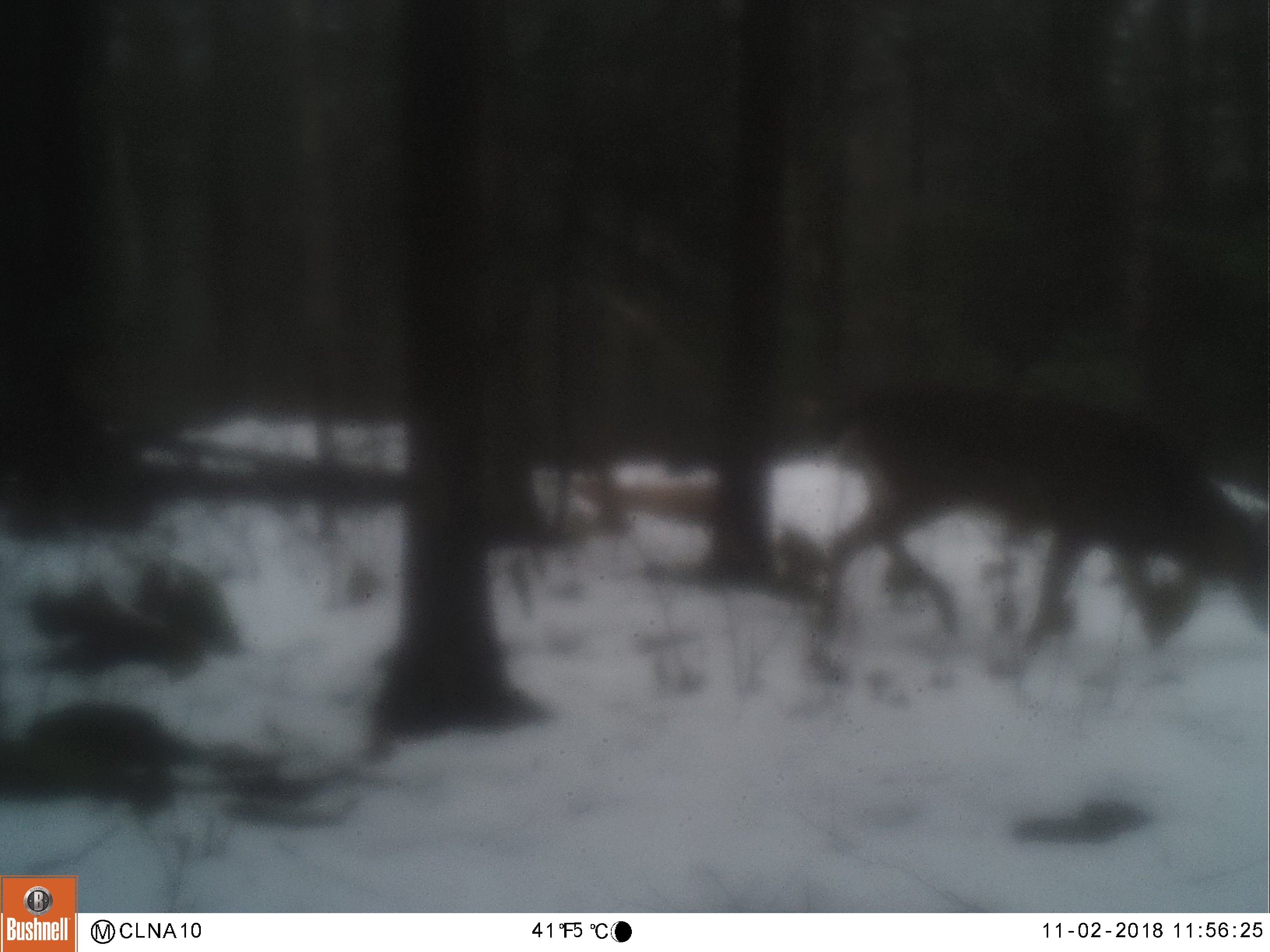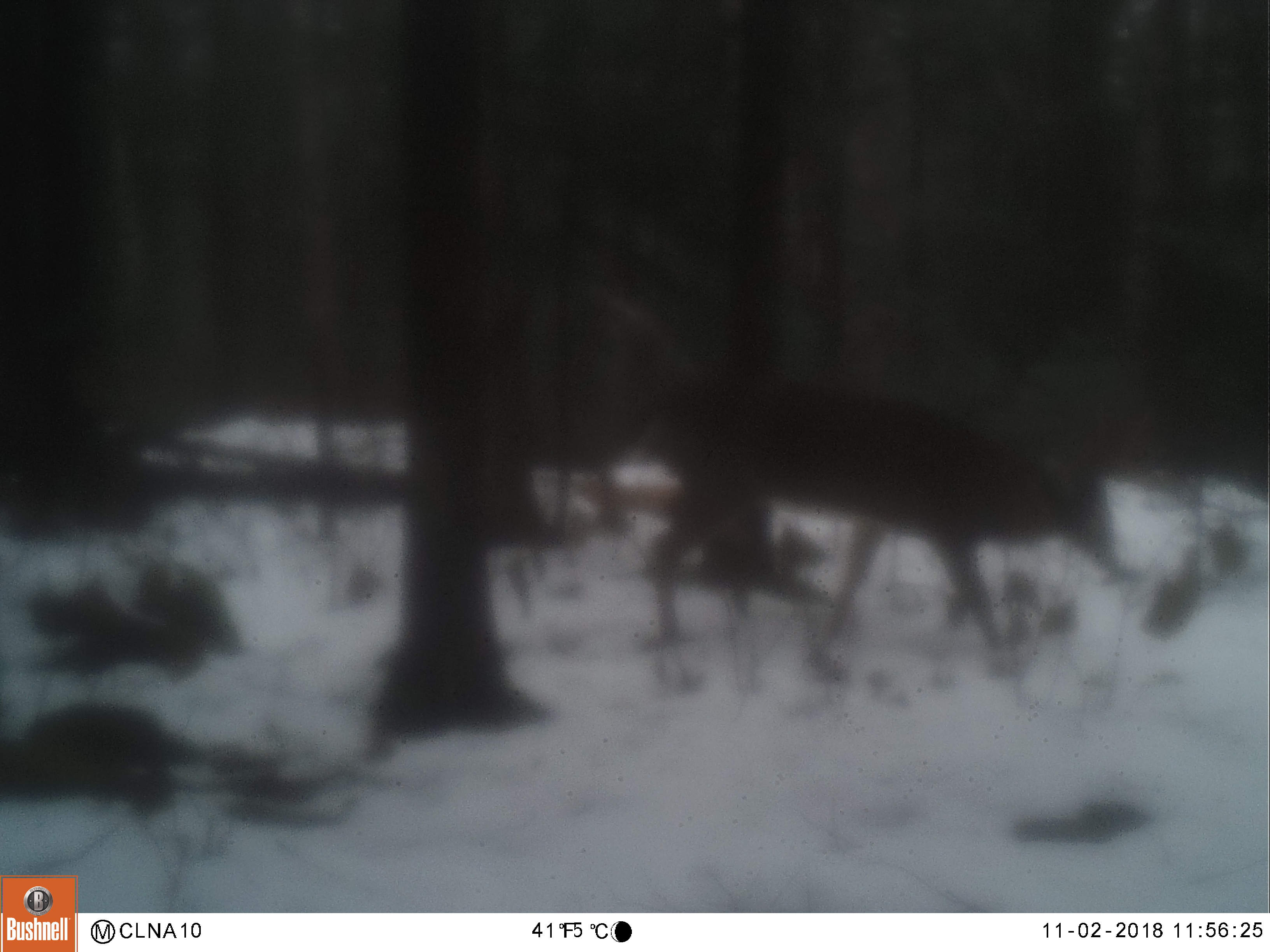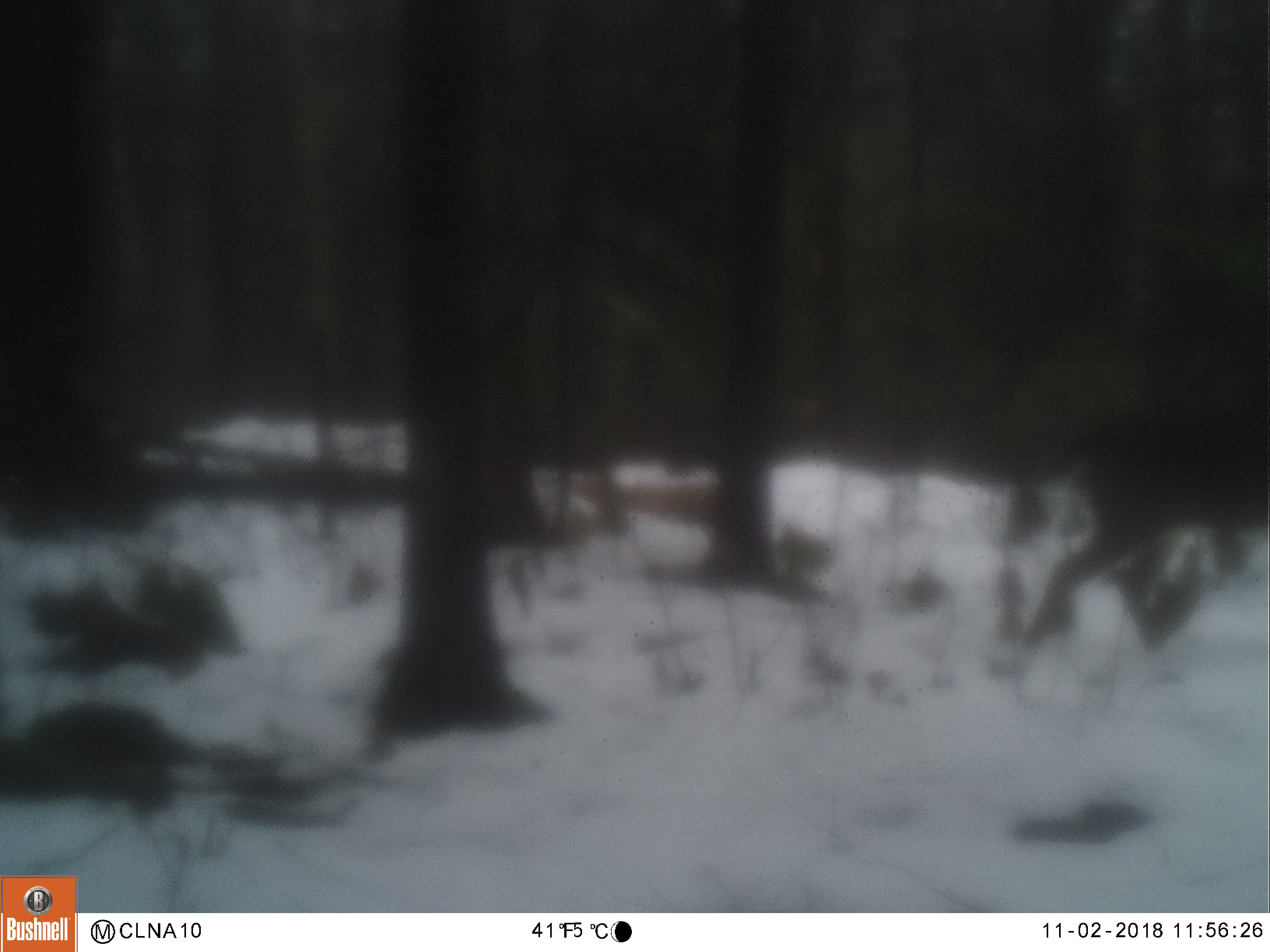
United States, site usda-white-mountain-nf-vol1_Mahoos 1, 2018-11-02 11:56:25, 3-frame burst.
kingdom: Animalia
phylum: Chordata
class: Mammalia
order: Artiodactyla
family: Cervidae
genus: Odocoileus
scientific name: Odocoileus virginianus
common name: white-tailed deer